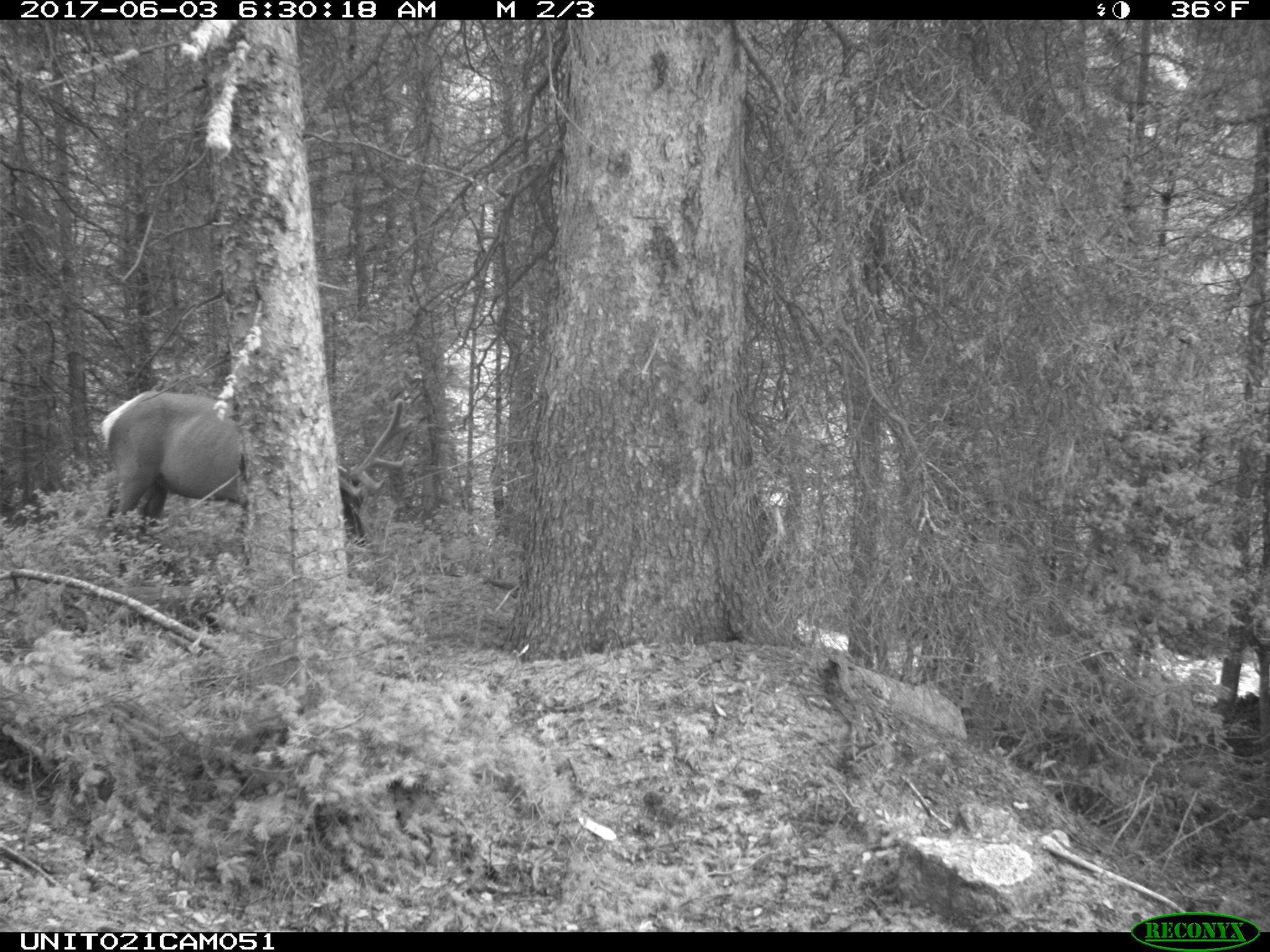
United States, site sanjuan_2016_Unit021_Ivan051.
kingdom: Animalia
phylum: Chordata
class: Mammalia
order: Artiodactyla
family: Cervidae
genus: Cervus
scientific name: Cervus elaphus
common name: red deer